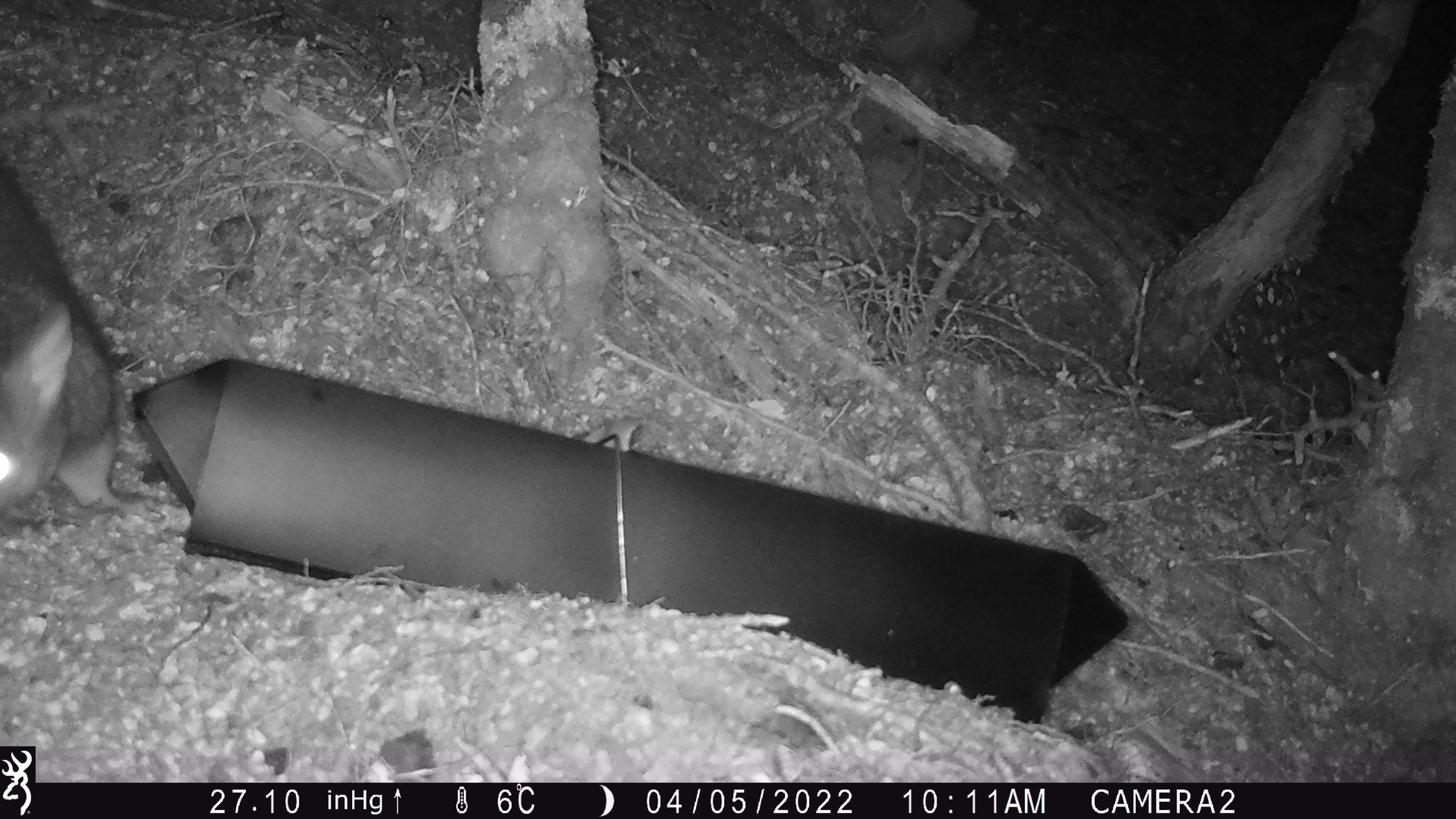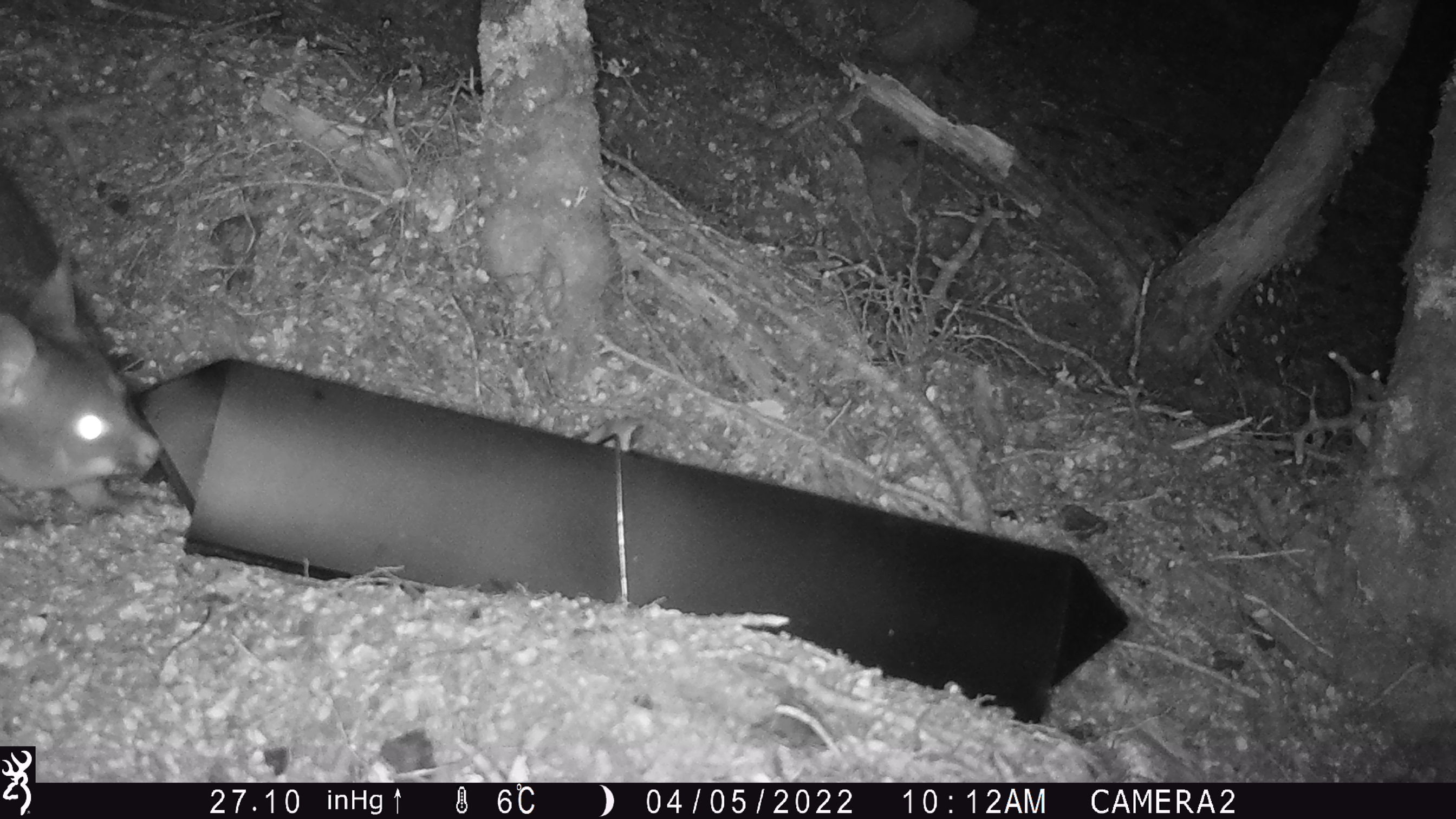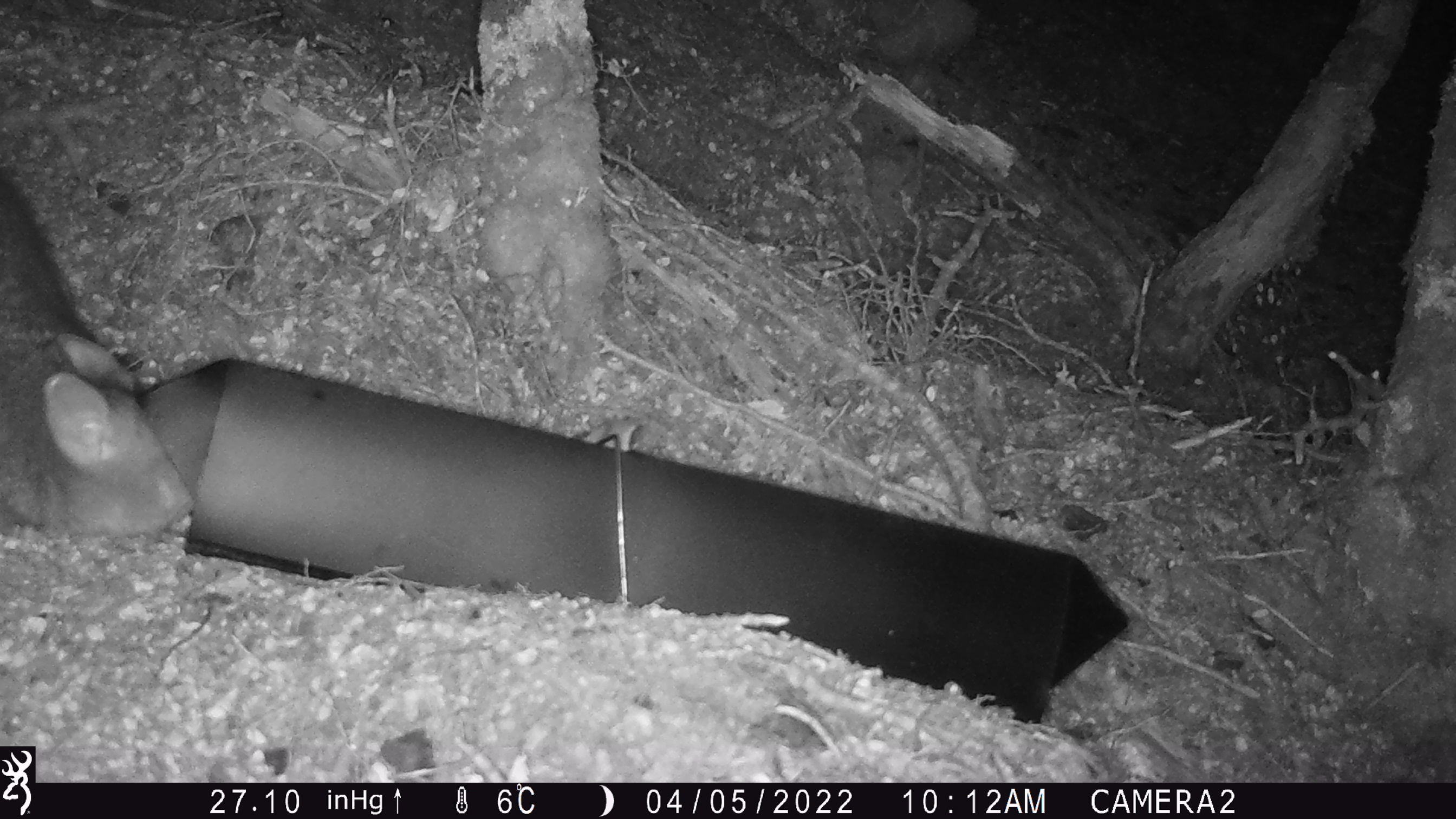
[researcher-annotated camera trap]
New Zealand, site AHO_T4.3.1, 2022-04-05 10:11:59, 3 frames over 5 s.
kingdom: Animalia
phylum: Chordata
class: Mammalia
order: Diprotodontia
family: Phalangeridae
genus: Trichosurus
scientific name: Trichosurus vulpecula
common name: common brushtail possum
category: possum